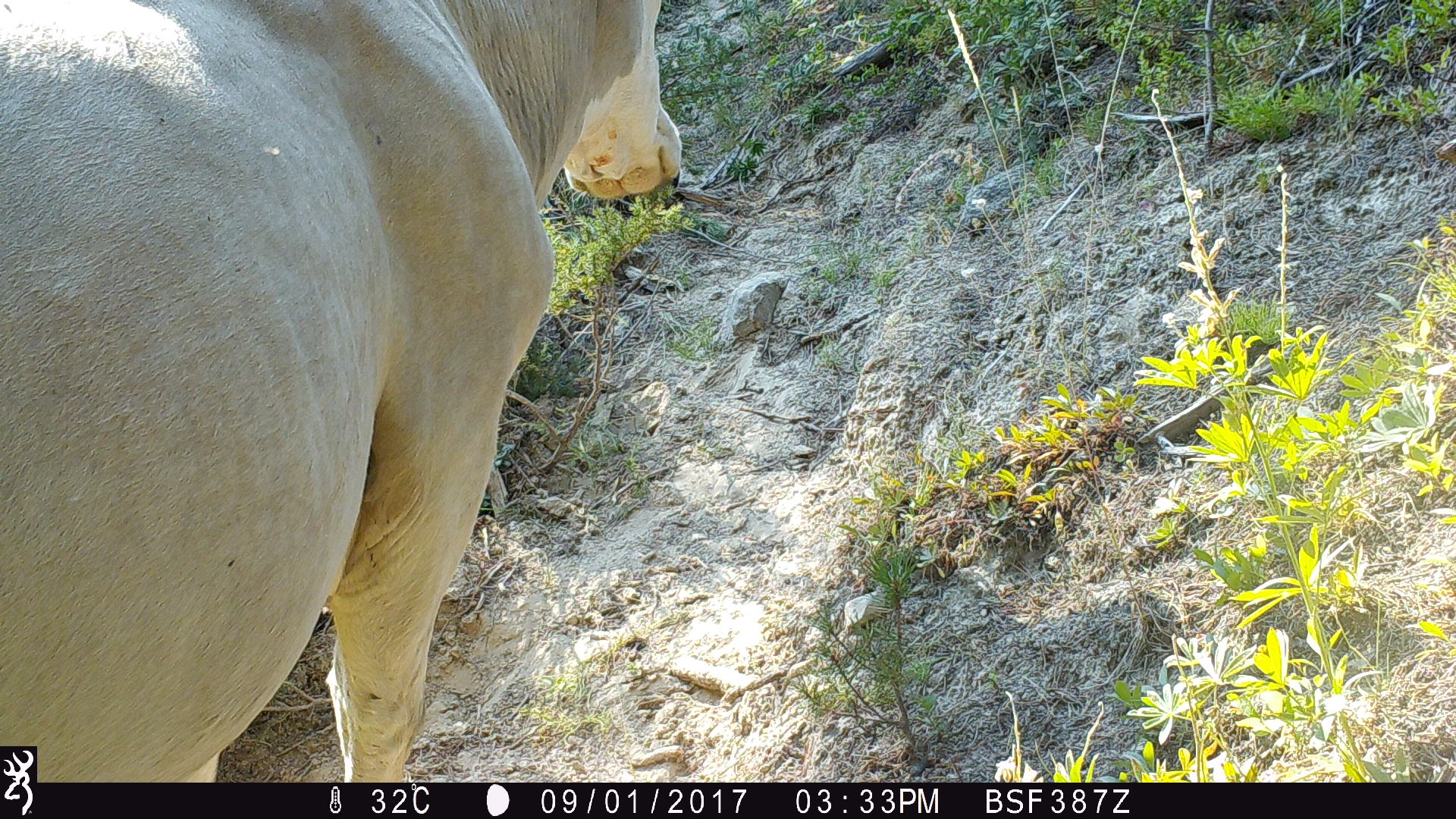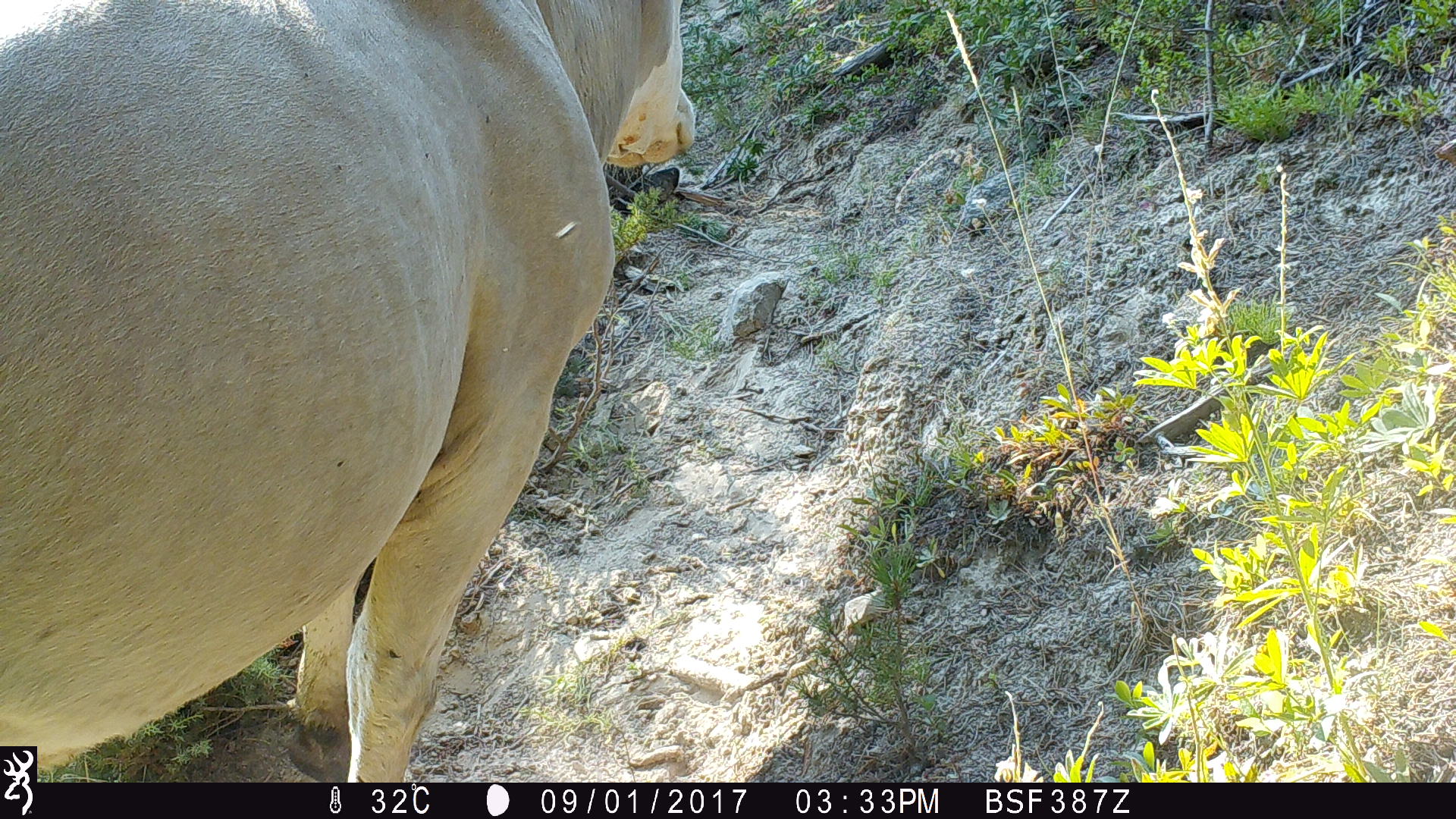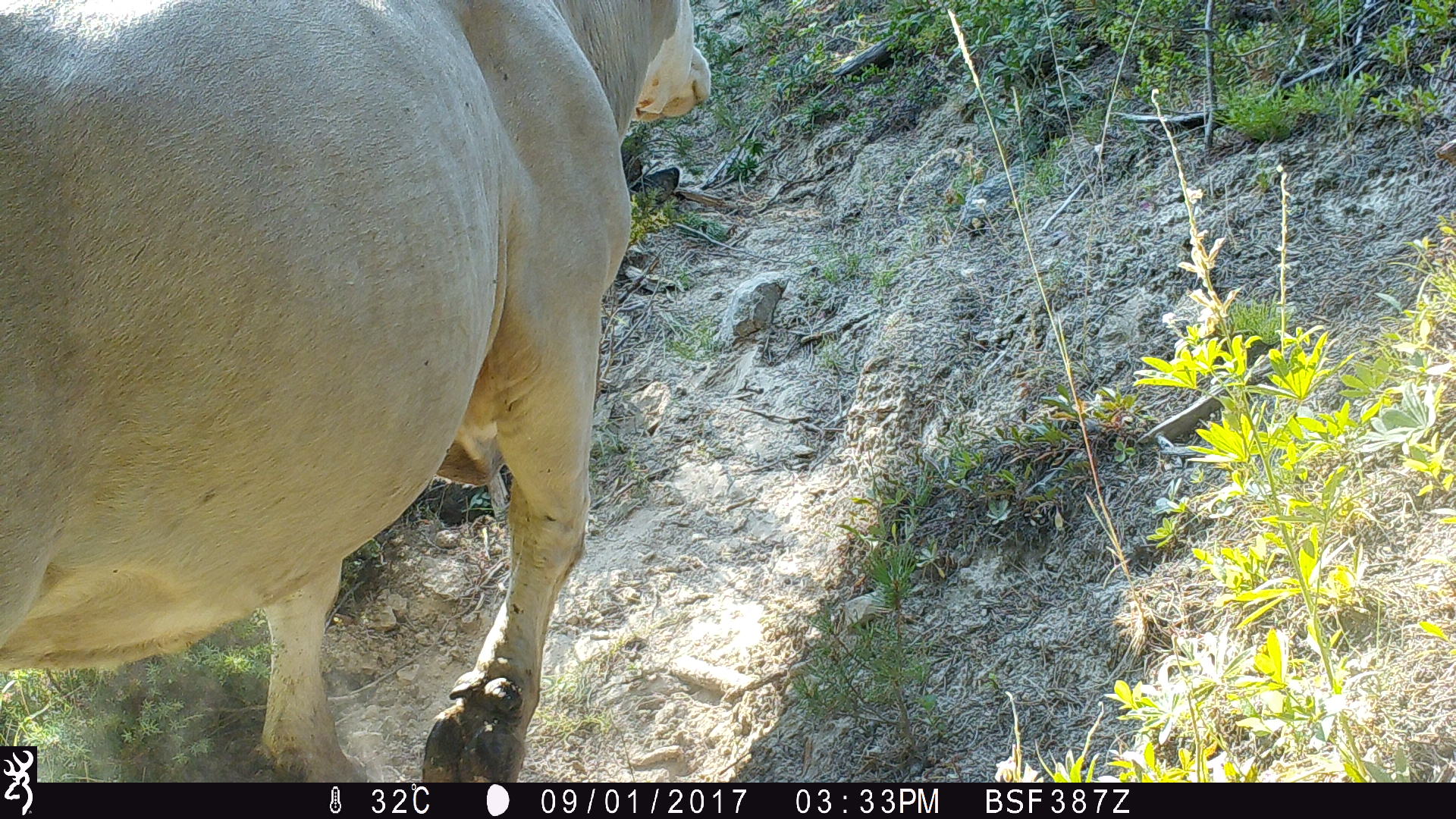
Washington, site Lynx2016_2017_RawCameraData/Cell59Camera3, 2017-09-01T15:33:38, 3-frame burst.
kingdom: Animalia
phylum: Chordata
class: Mammalia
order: Artiodactyla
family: Bovidae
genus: Bos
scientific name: Bos taurus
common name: domestic cattle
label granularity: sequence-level